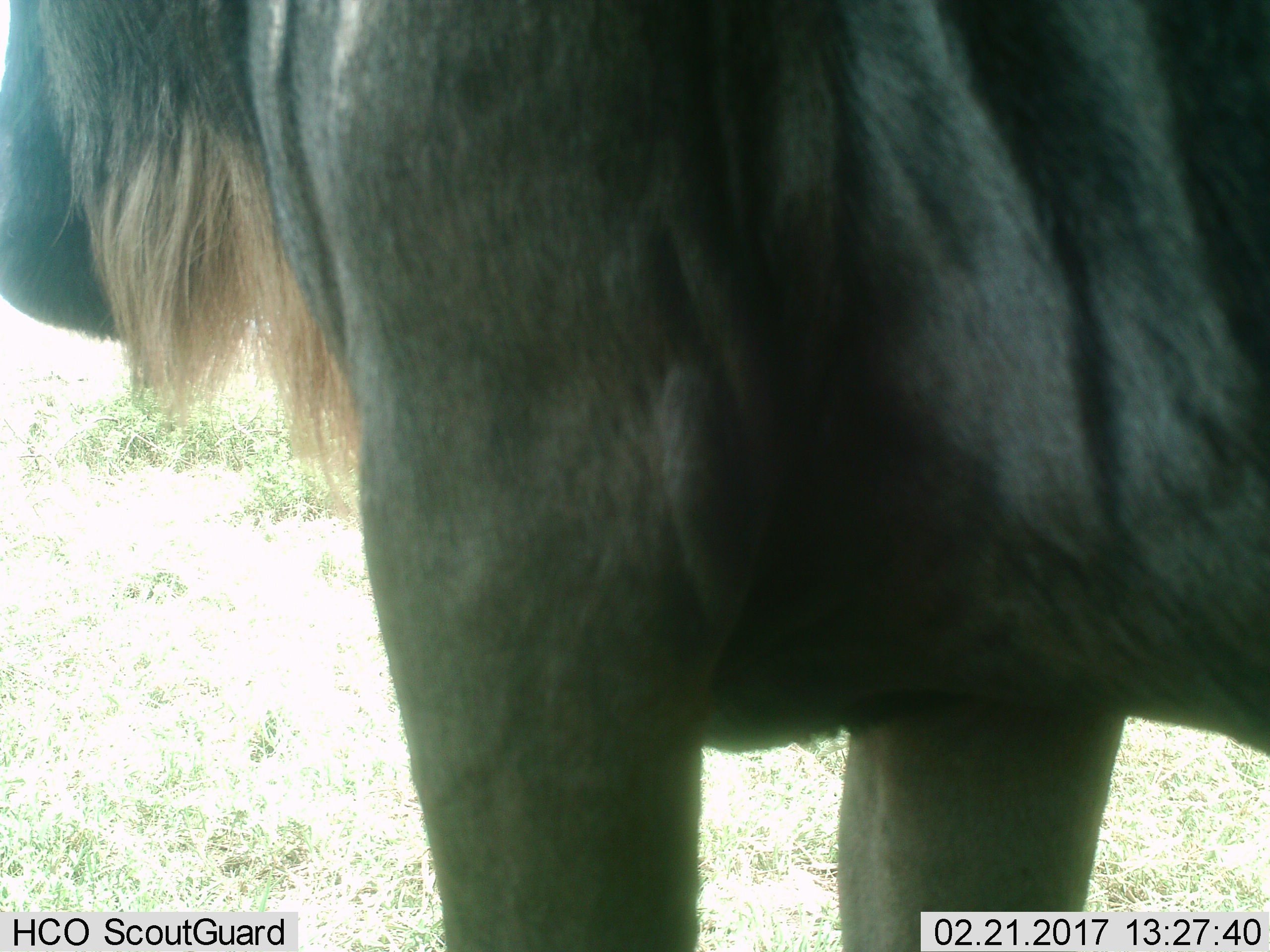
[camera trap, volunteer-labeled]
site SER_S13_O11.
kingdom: Animalia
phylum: Chordata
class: Mammalia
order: Artiodactyla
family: Bovidae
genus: Connochaetes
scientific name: Connochaetes taurinus taurinus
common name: blue wildebeest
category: wildebeestblue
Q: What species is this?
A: Wildebeestblue (blue wildebeest) (Connochaetes taurinus taurinus).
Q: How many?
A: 1.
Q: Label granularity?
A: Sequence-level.